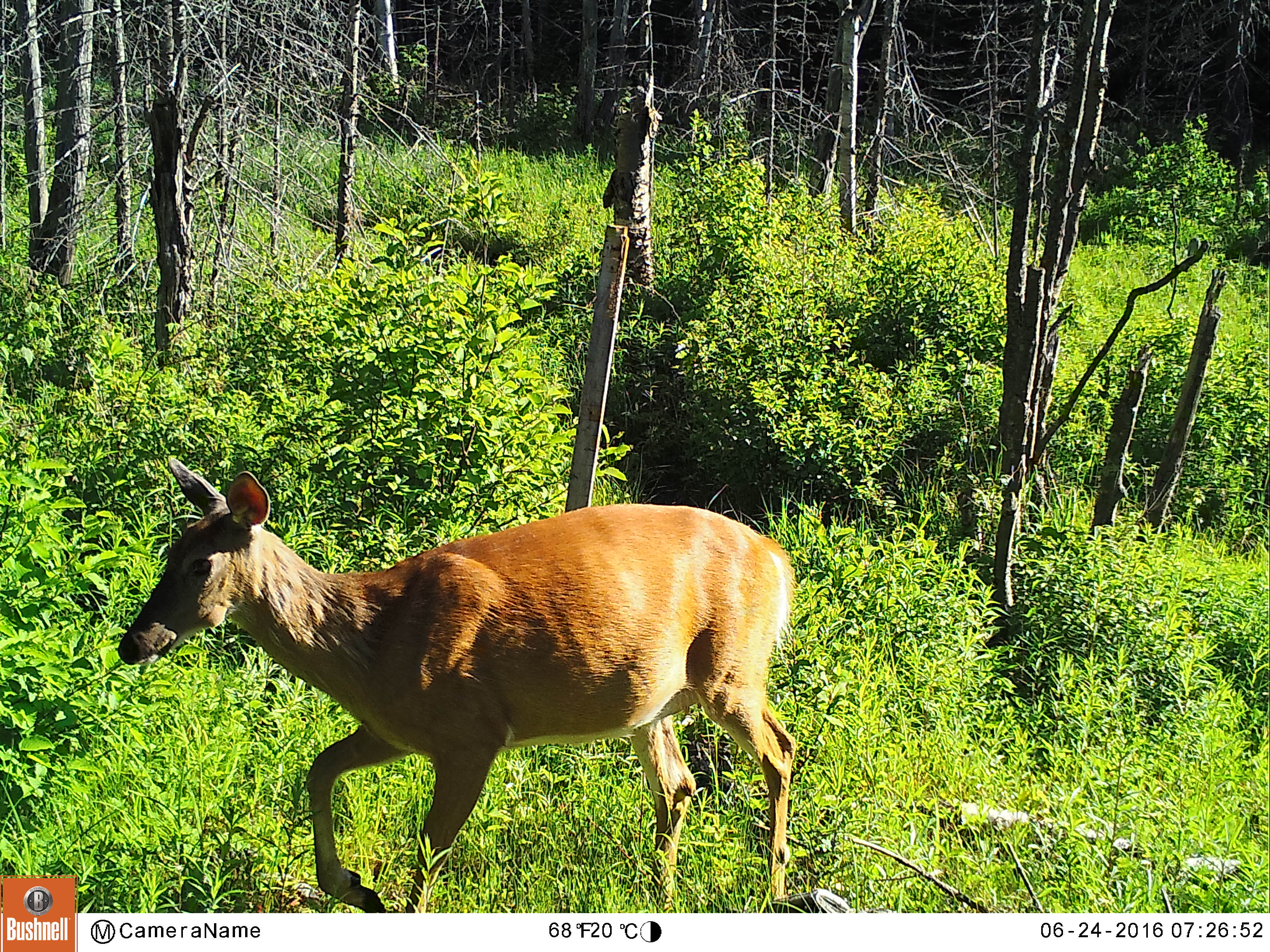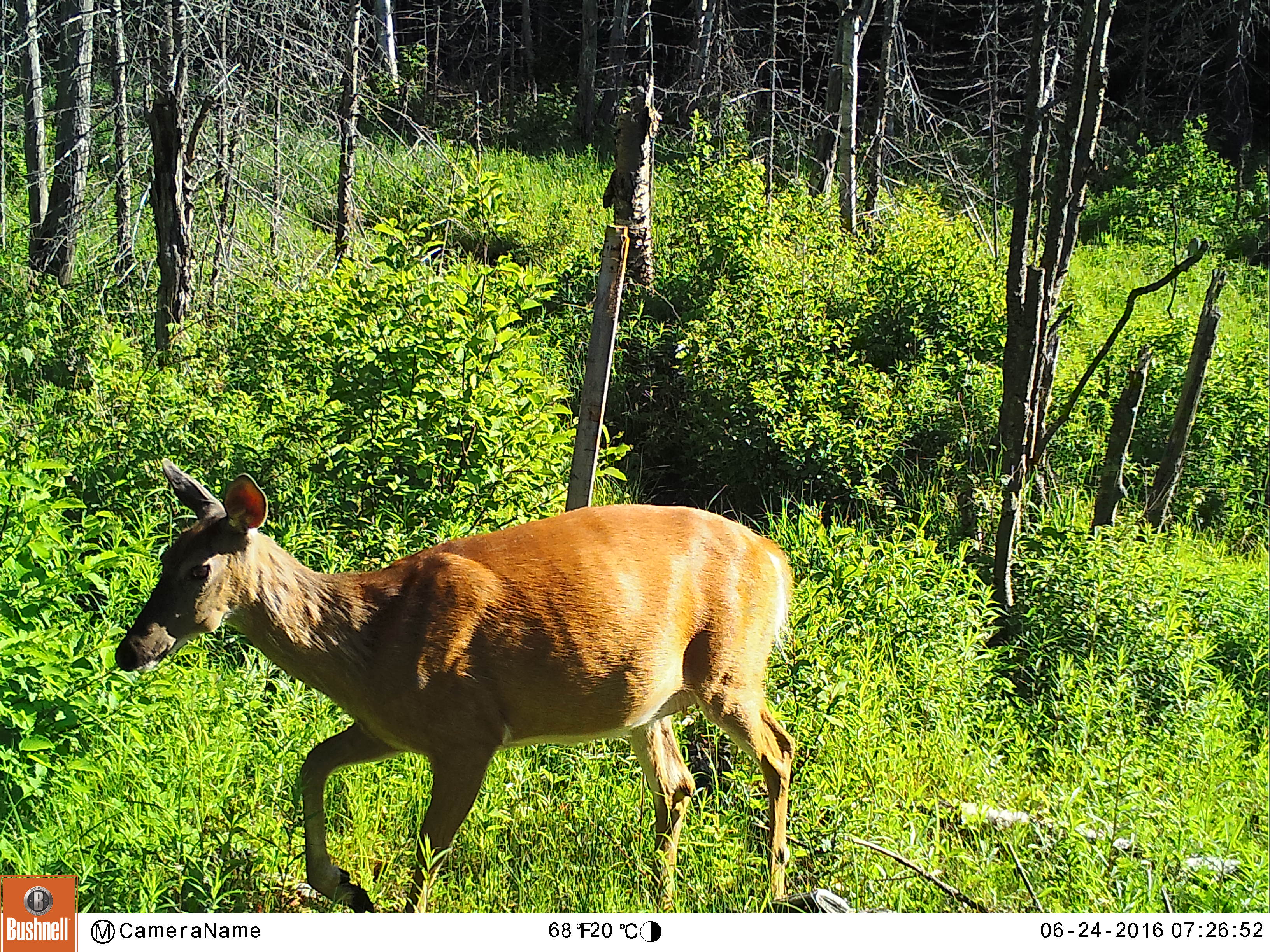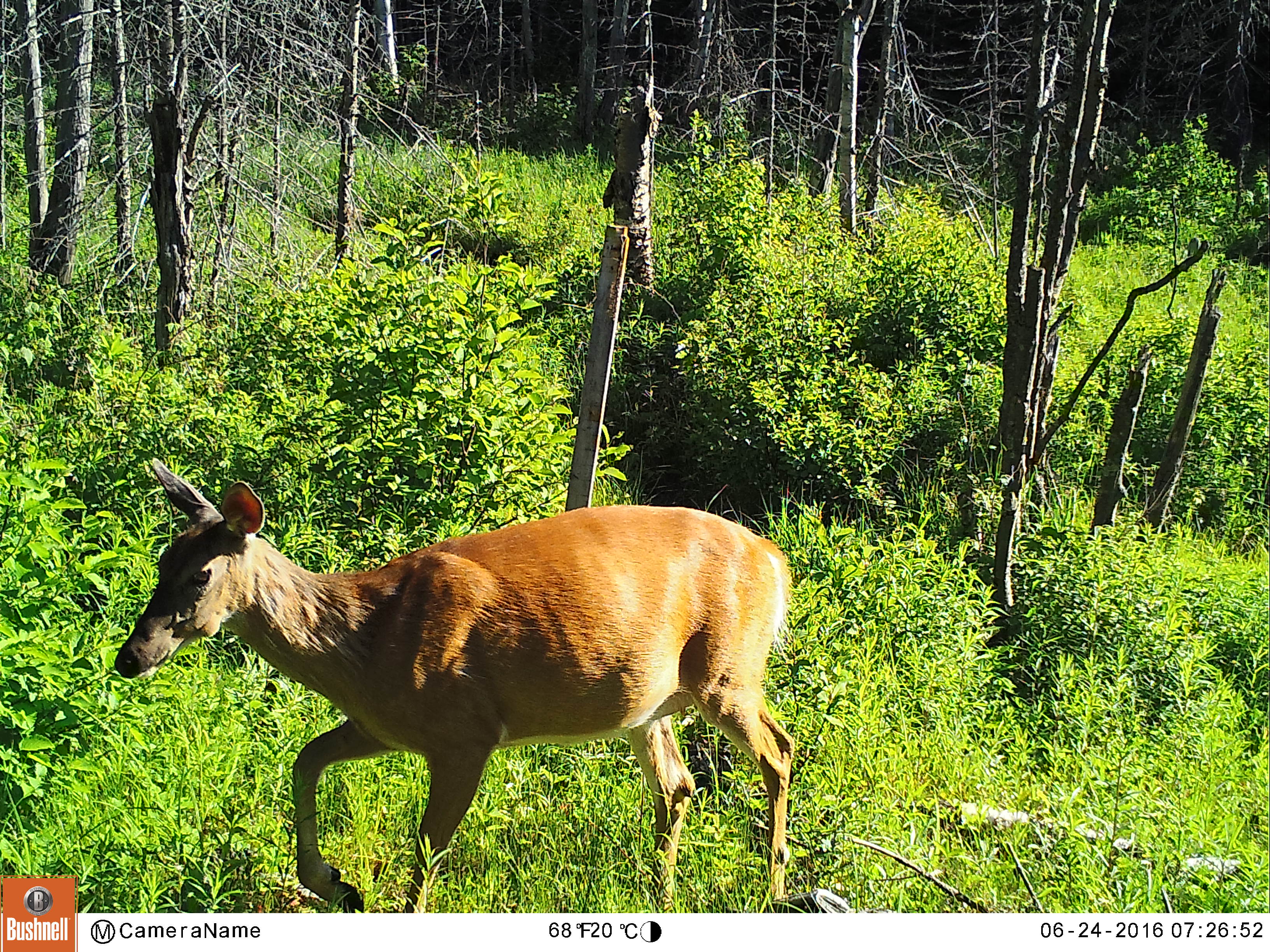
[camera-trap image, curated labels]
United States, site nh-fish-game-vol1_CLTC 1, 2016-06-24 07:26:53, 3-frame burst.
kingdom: Animalia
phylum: Chordata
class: Mammalia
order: Artiodactyla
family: Cervidae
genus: Odocoileus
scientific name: Odocoileus virginianus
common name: white-tailed deer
White-tailed deer (Odocoileus virginianus).